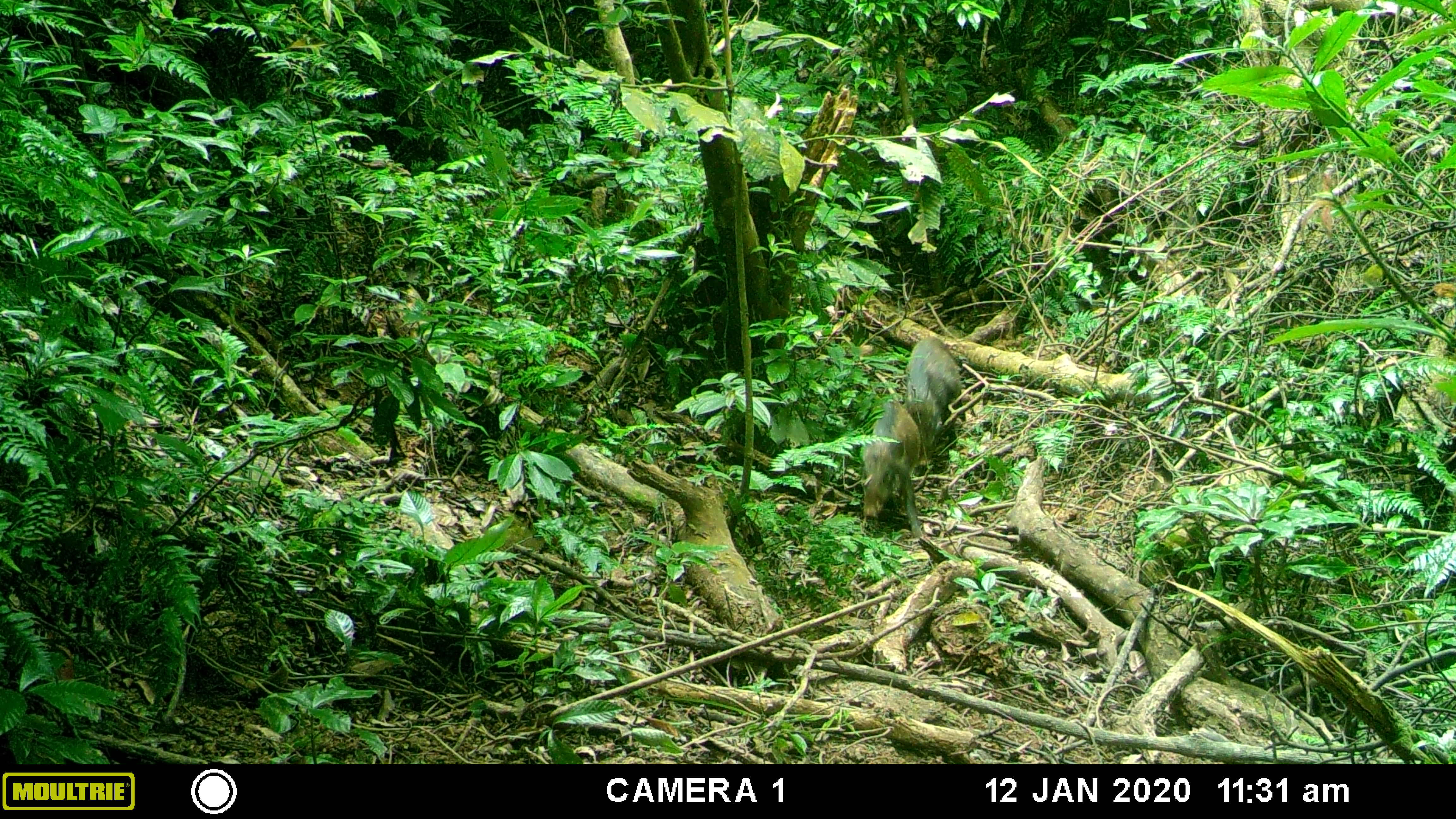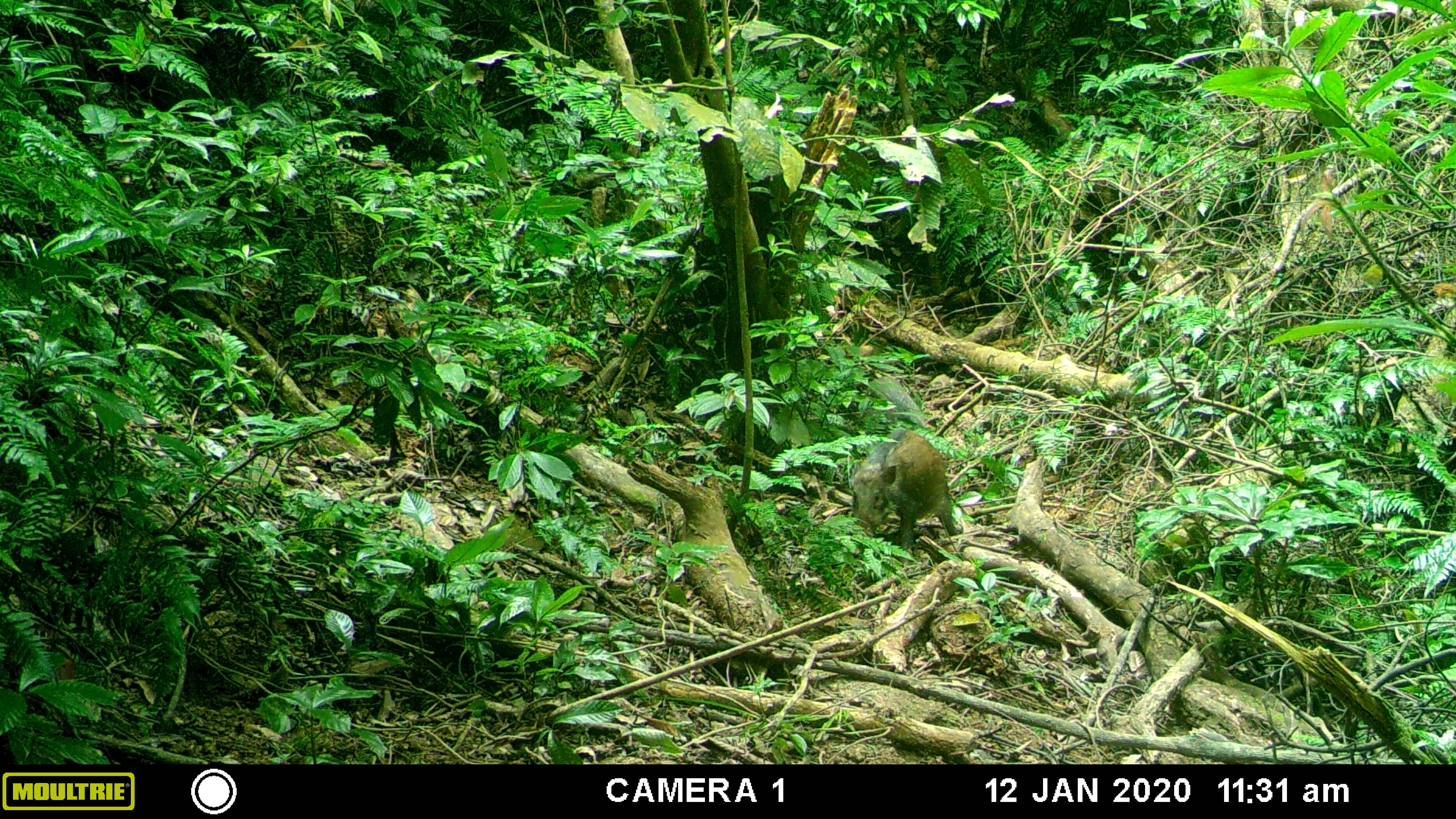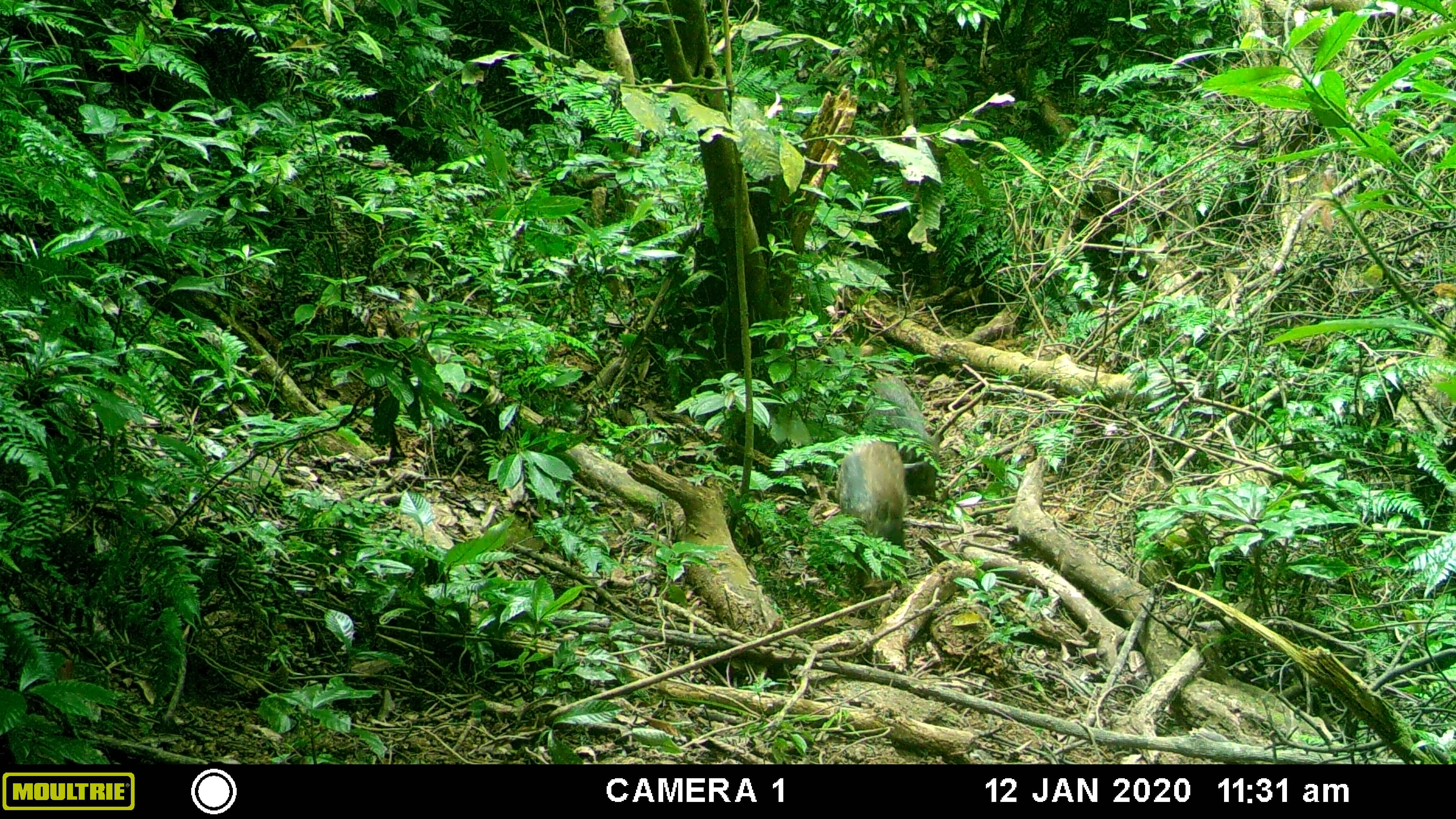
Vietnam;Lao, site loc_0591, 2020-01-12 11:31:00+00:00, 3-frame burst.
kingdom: Animalia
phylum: Chordata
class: Mammalia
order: Artiodactyla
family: Suidae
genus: Sus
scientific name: Sus scrofa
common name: eurasian wild pig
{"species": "eurasian wild pig (Sus scrofa)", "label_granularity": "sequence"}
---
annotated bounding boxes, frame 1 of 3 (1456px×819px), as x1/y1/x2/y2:
eurasian wild pig: 860/401/924/539; 900/336/961/466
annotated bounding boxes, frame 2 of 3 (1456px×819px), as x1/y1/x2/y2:
eurasian wild pig: 849/428/962/562; 867/377/926/426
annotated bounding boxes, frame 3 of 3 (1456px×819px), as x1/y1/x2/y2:
eurasian wild pig: 835/439/907/591; 864/376/940/500